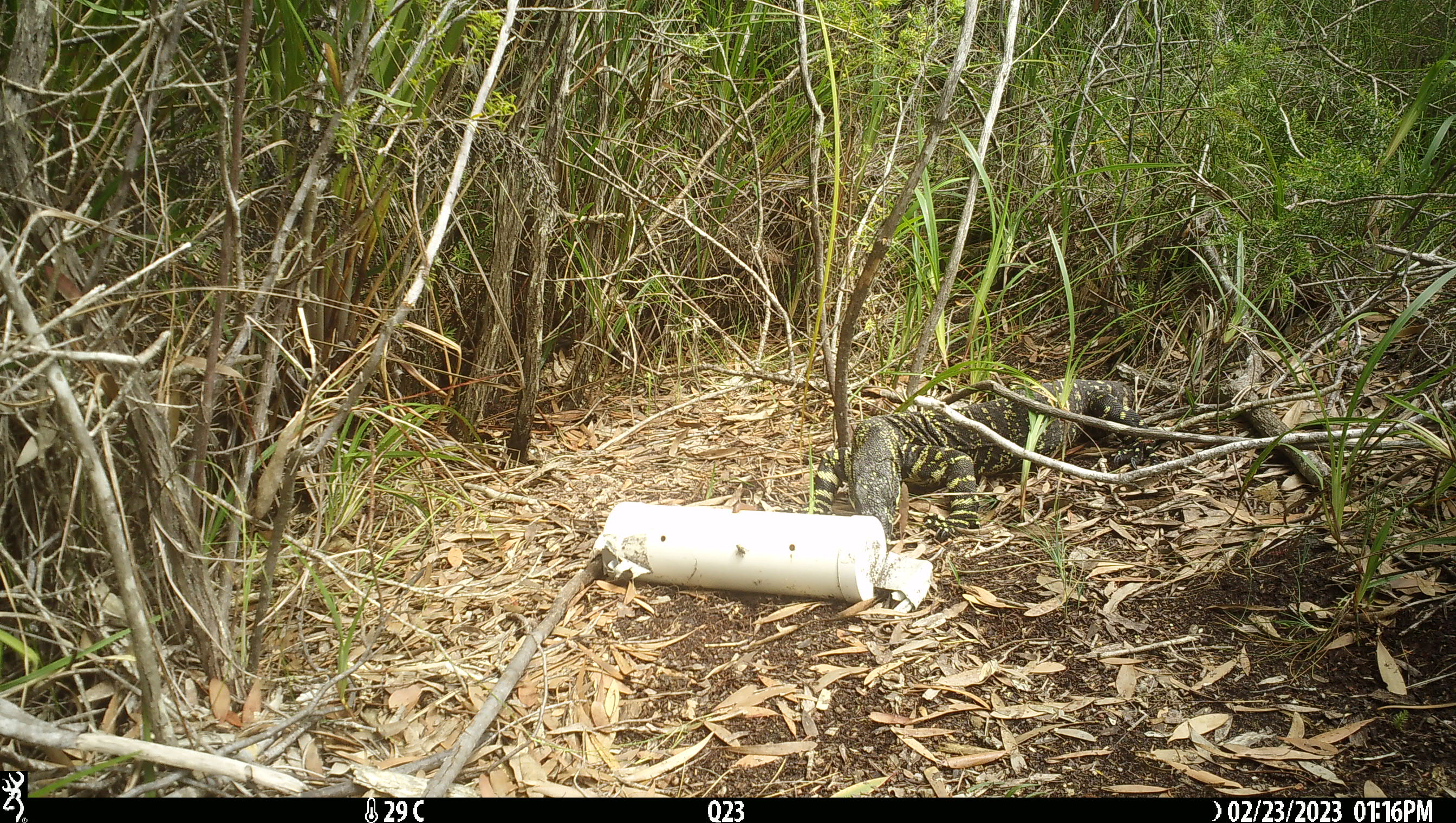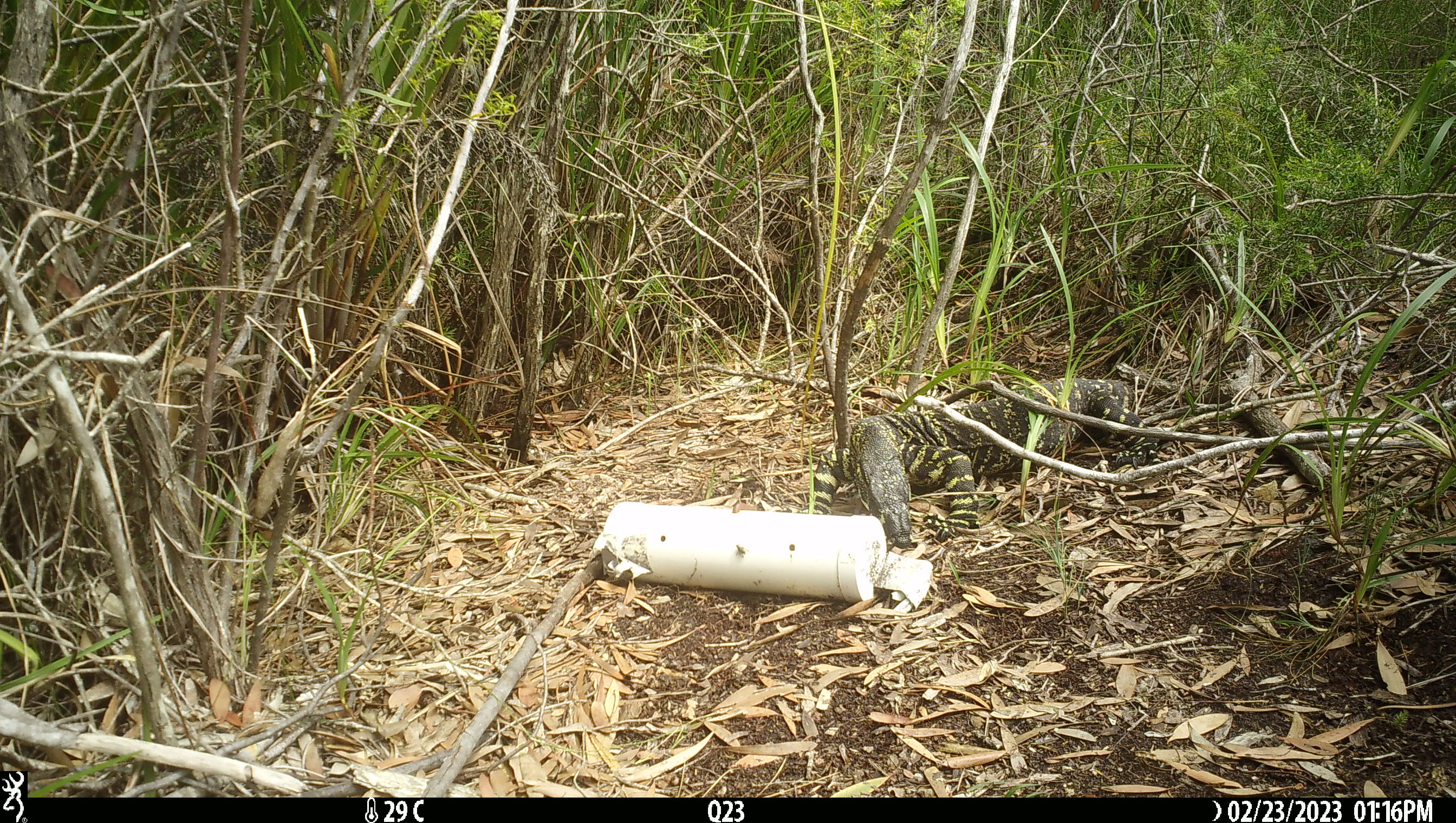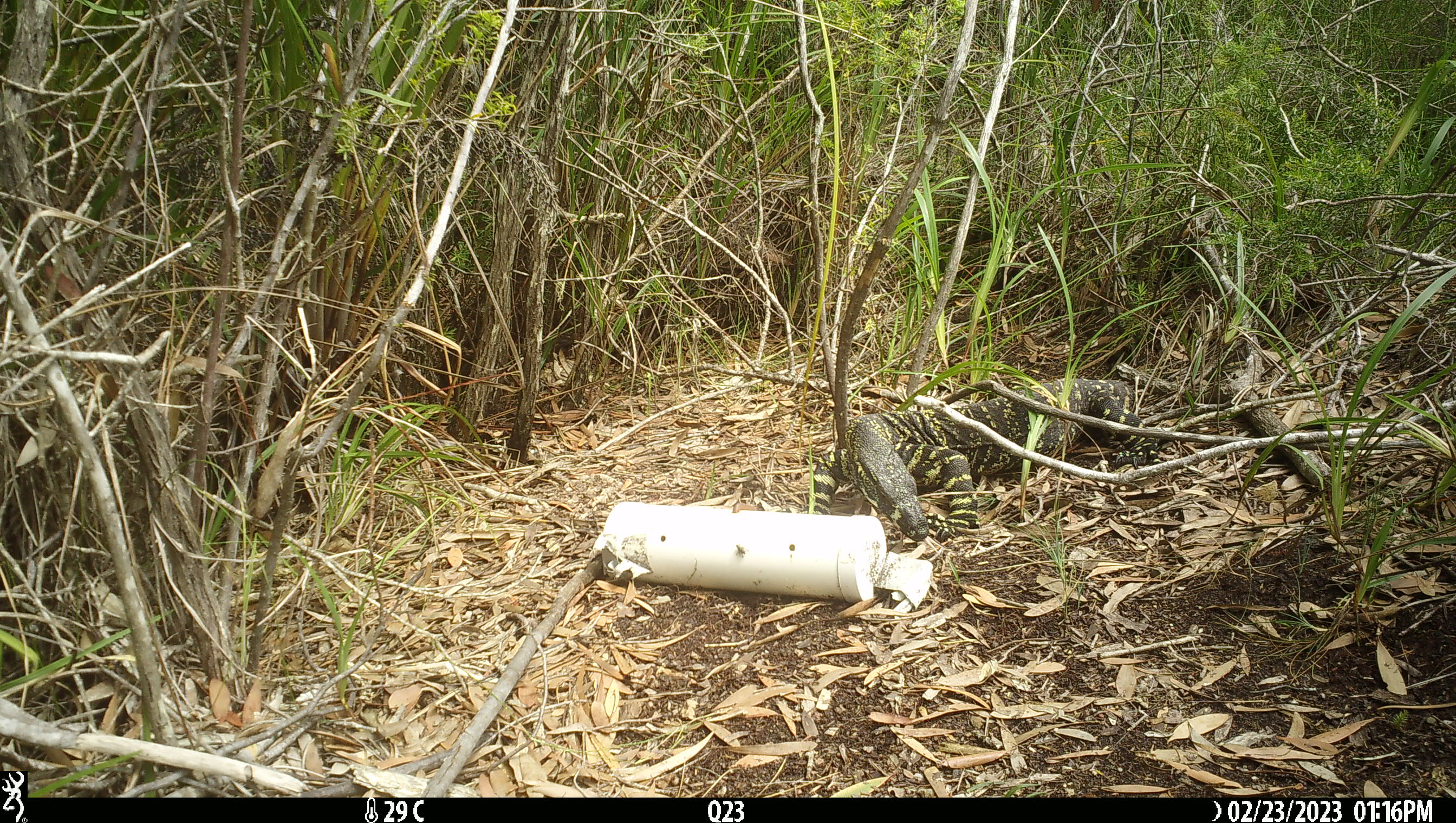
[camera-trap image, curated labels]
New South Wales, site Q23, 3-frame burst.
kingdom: Animalia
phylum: Chordata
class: Reptilia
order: Squamata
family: Varanidae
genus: Varanus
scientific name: Varanus varius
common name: lace monitor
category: goanna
Goanna (lace monitor) (Varanus varius).